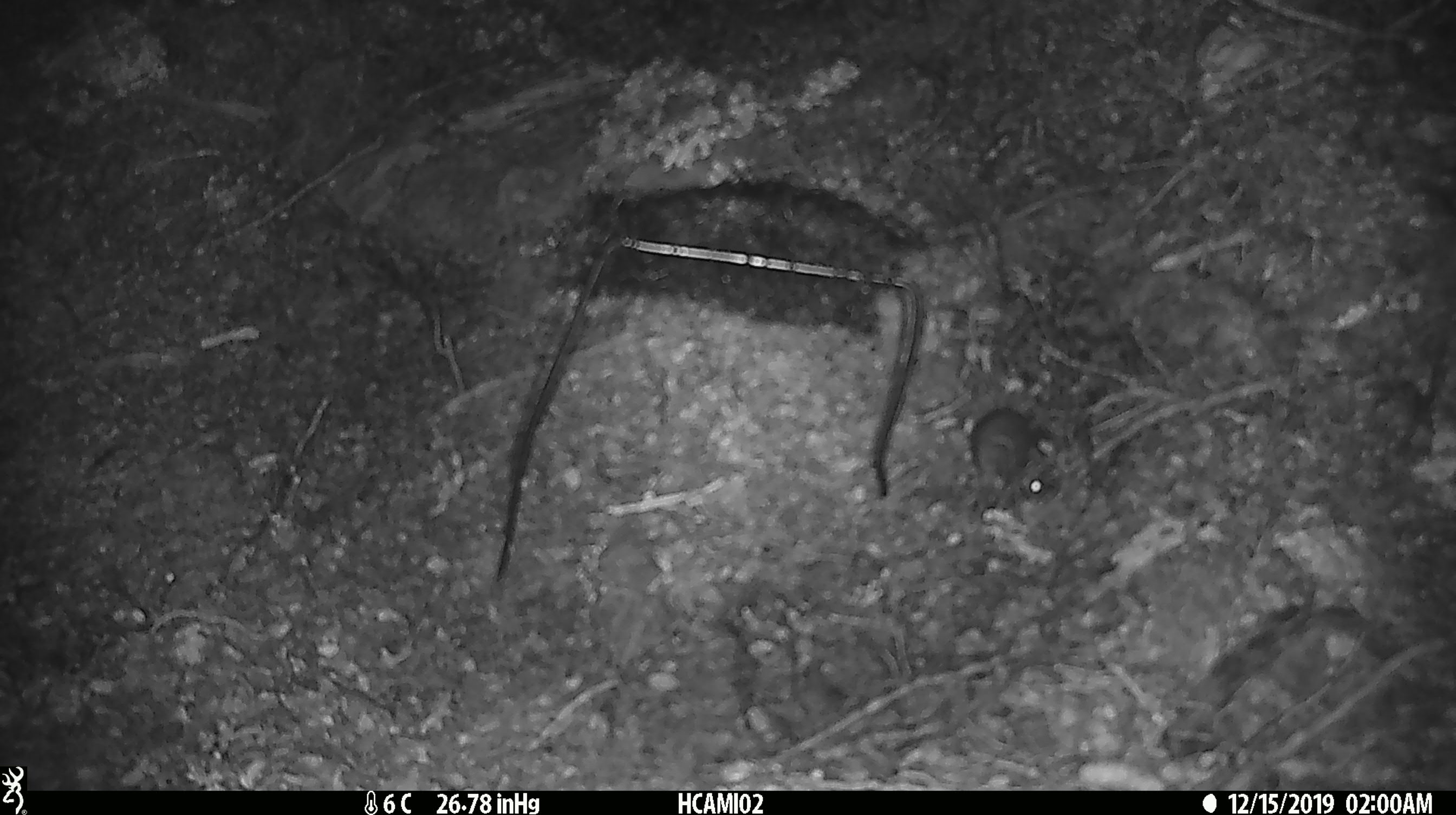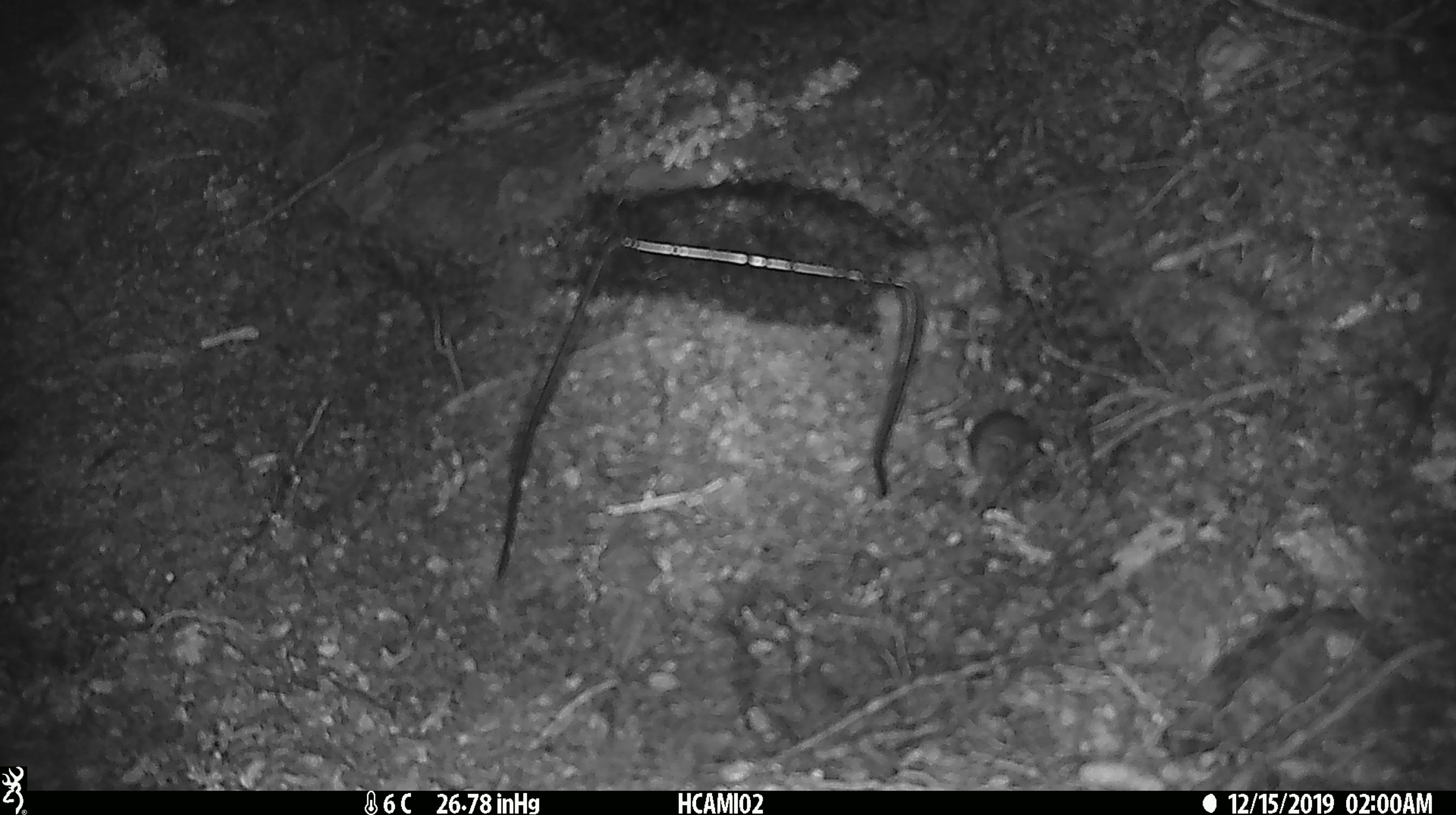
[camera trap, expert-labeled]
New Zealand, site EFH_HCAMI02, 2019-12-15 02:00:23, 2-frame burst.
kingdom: Animalia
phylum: Chordata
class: Mammalia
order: Rodentia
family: Muridae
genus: Mus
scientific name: Mus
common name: mouse